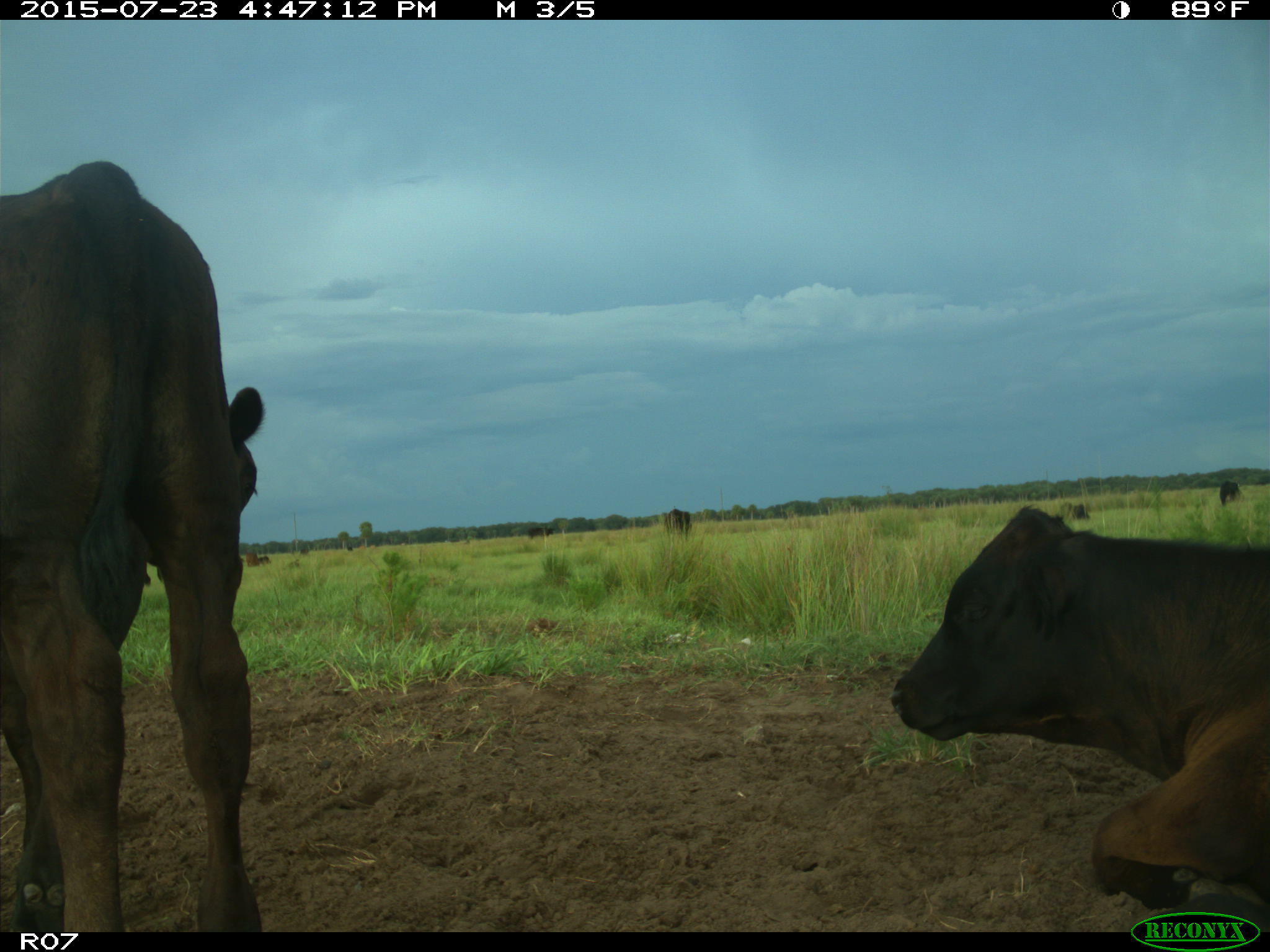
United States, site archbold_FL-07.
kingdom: Animalia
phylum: Chordata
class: Mammalia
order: Artiodactyla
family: Bovidae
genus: Bos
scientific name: Bos taurus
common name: domestic cow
Bos taurus (domestic cow).